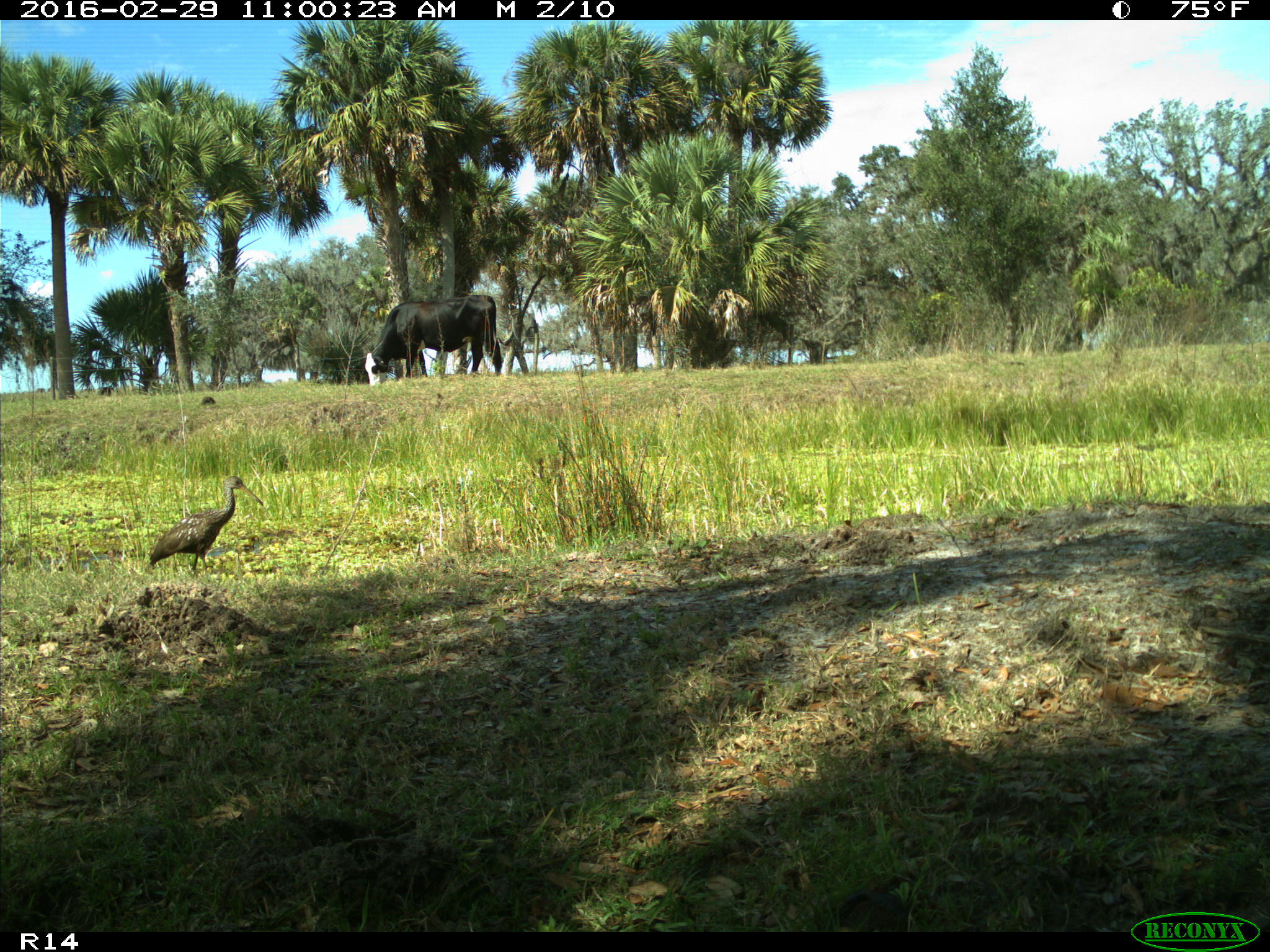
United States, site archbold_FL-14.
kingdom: Animalia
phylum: Chordata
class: Mammalia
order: Artiodactyla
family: Bovidae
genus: Bos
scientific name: Bos taurus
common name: domestic cow